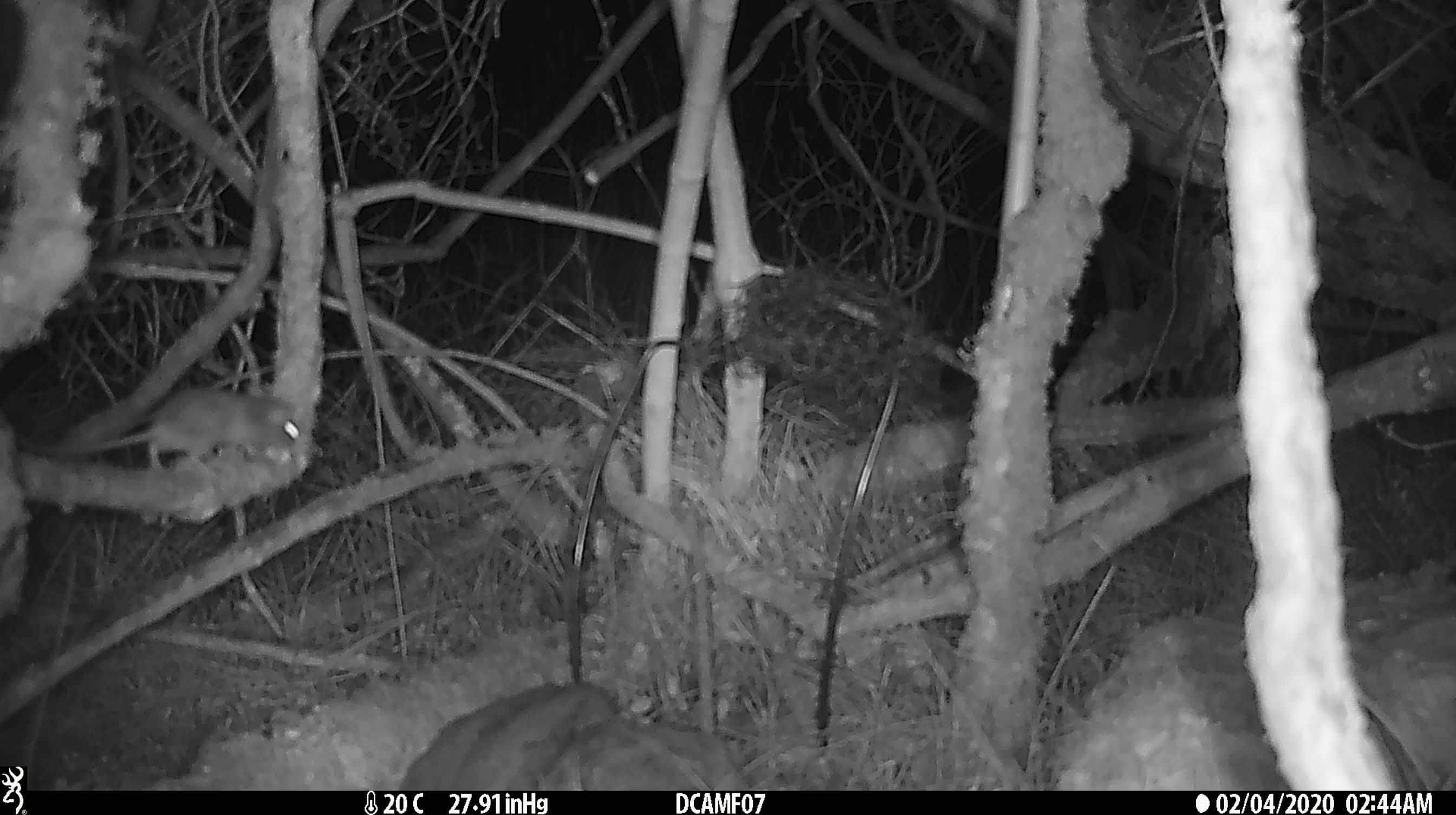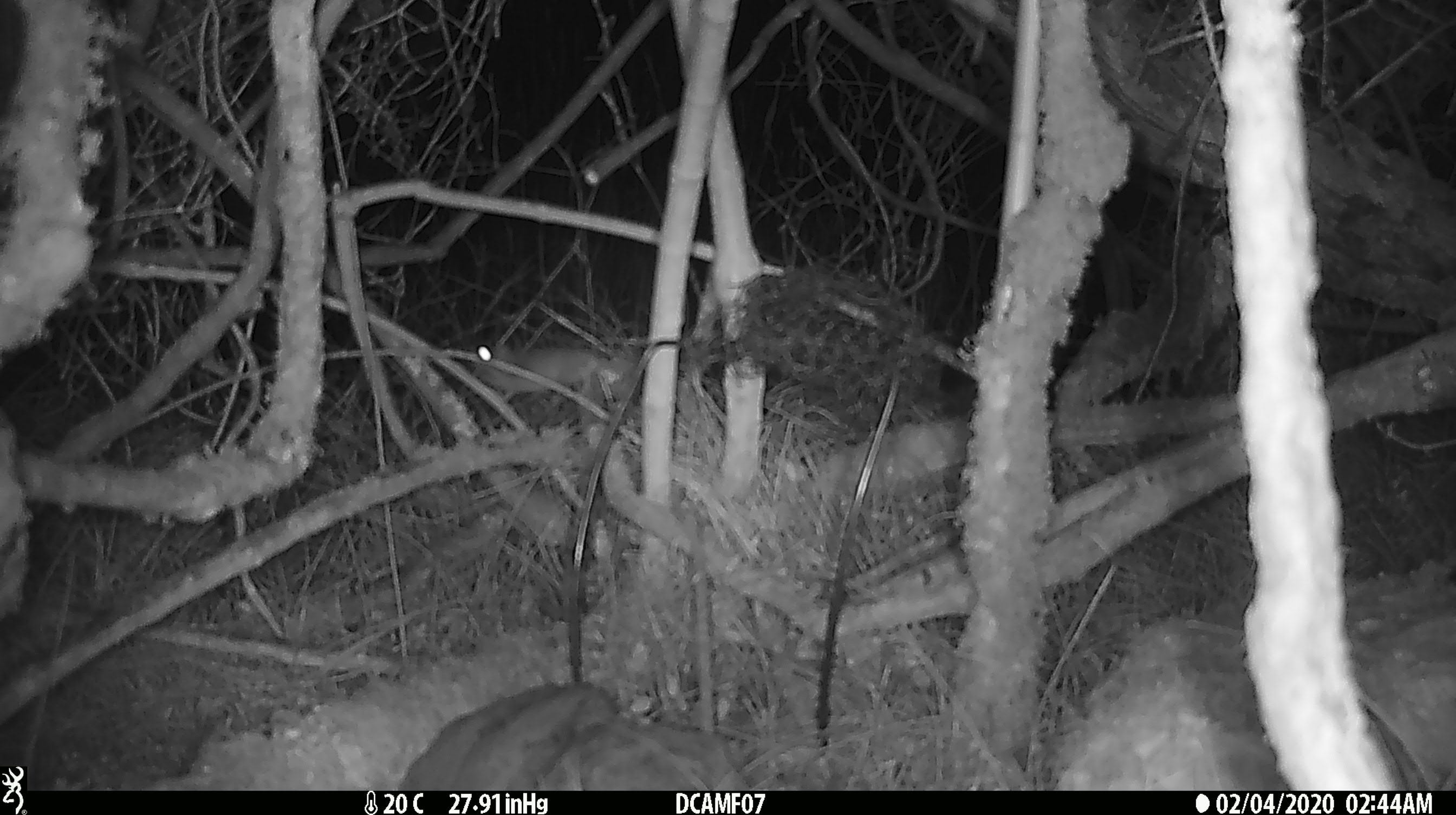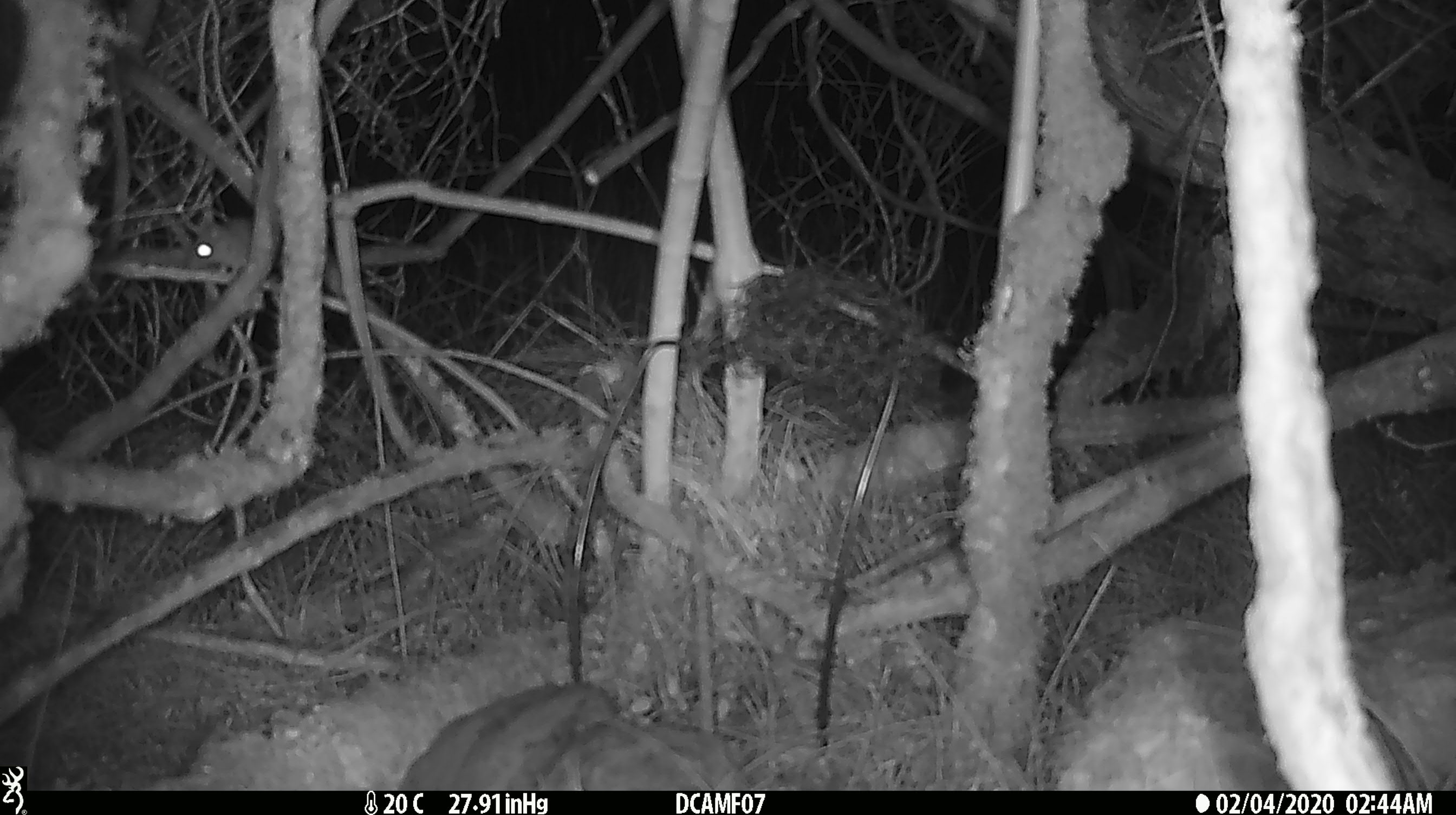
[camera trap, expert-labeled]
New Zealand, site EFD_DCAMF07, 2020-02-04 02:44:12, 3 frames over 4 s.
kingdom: Animalia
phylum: Chordata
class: Mammalia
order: Rodentia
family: Muridae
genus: Mus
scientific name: Mus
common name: mouse